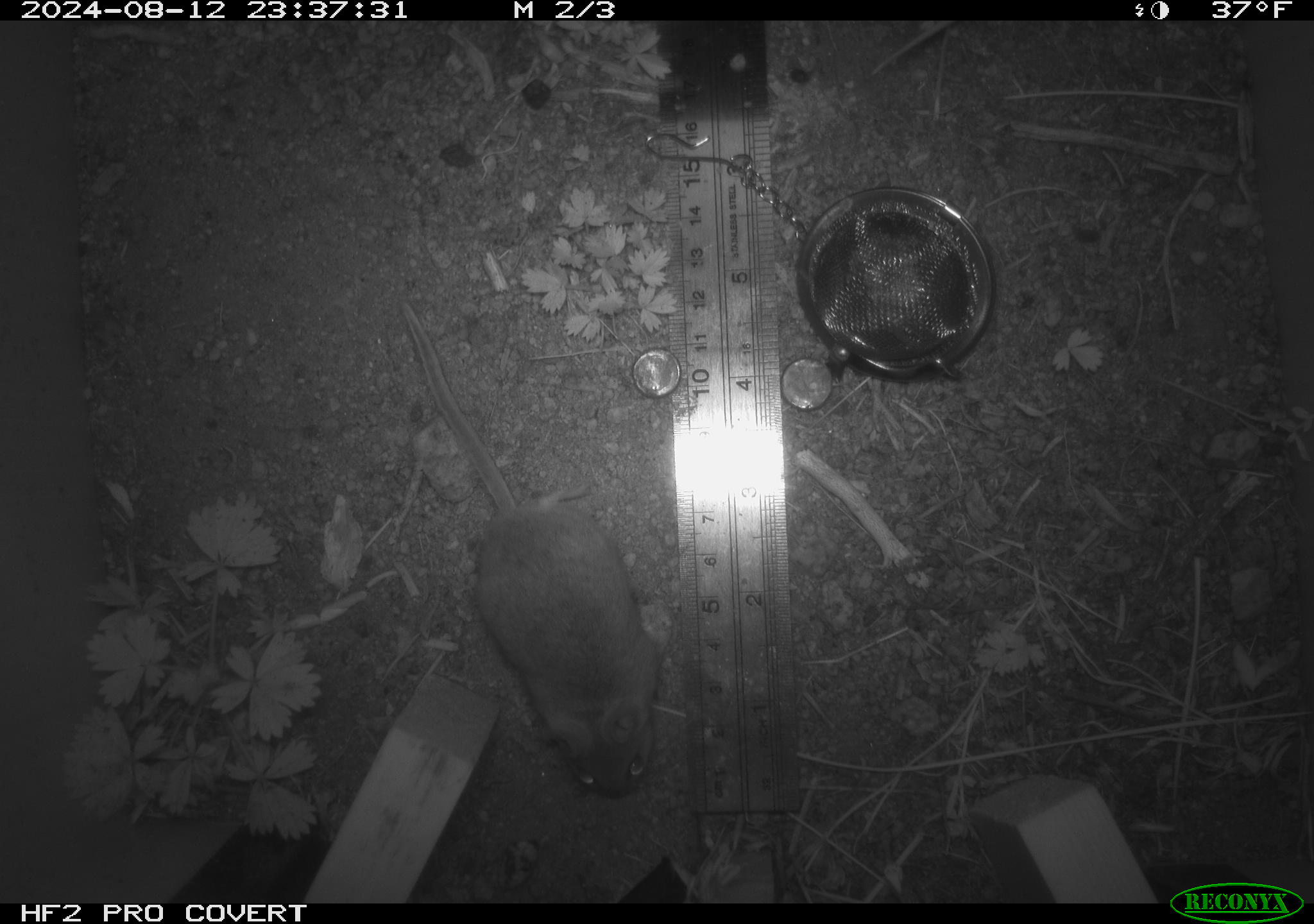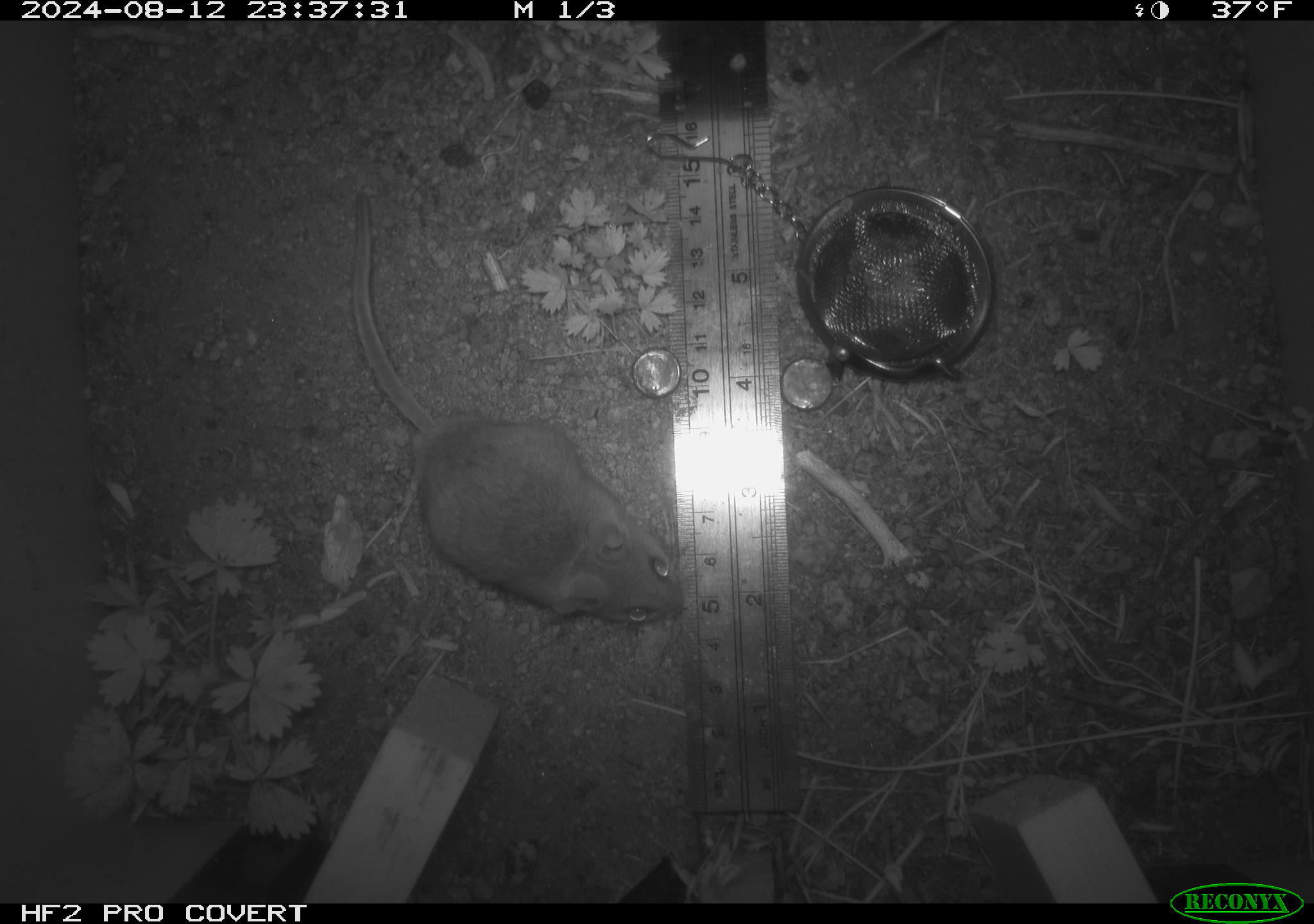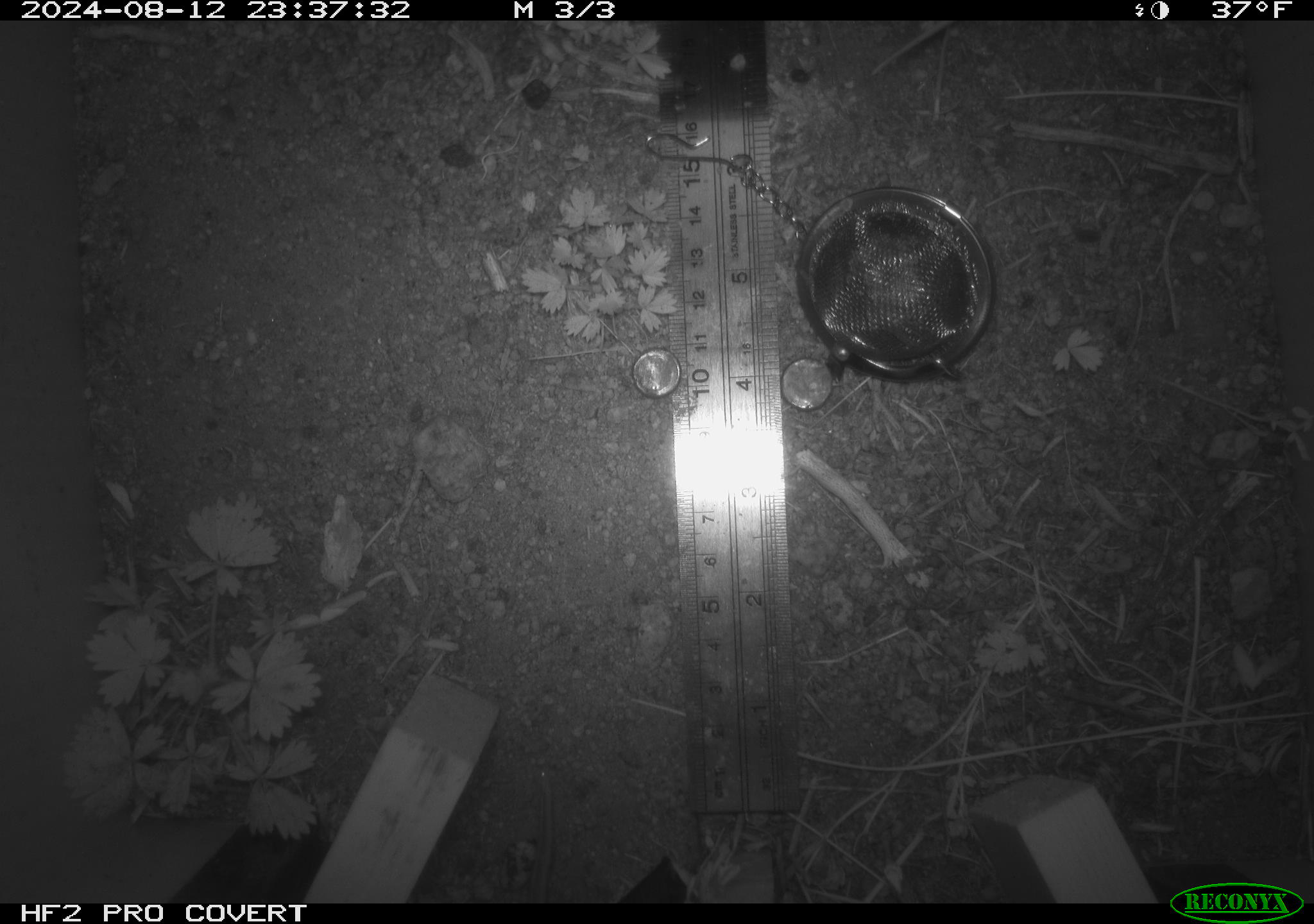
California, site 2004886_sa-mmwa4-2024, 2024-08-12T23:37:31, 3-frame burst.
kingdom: Animalia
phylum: Chordata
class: Mammalia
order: Rodentia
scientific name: Rodentia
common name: mouse species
Mouse species (Rodentia).